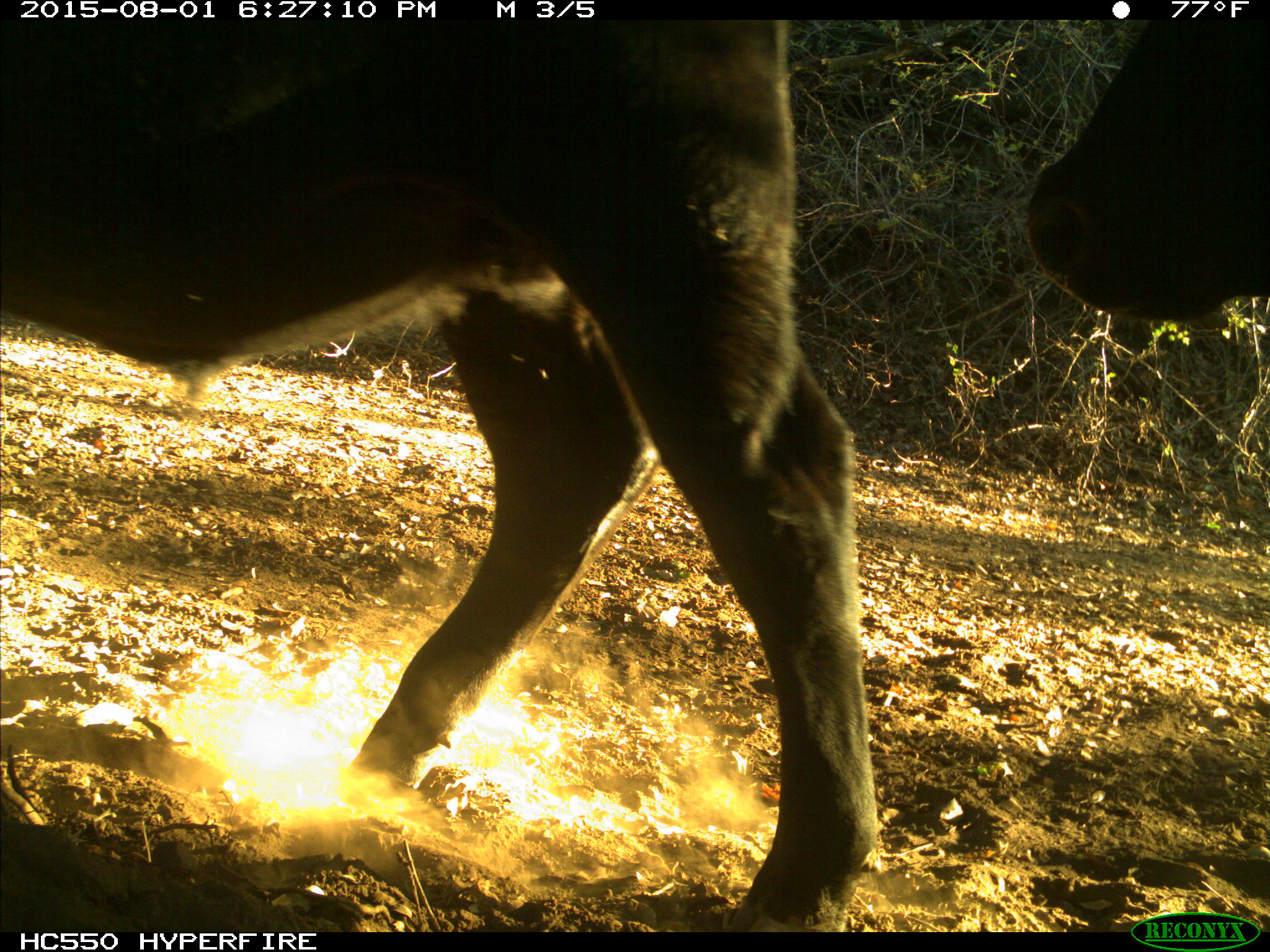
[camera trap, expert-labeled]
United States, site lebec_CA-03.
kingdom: Animalia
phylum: Chordata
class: Mammalia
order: Artiodactyla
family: Bovidae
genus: Bos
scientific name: Bos taurus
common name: domestic cow